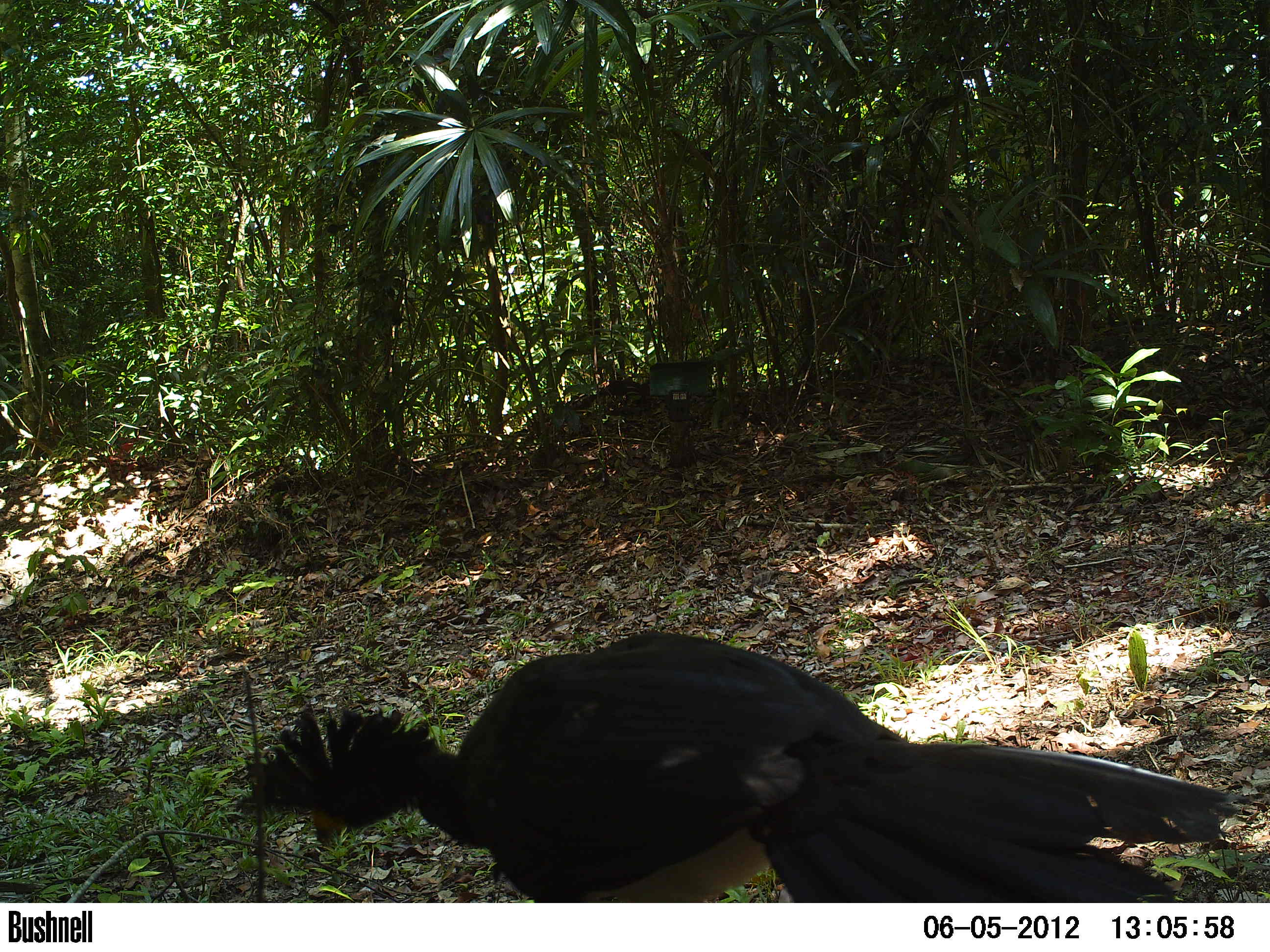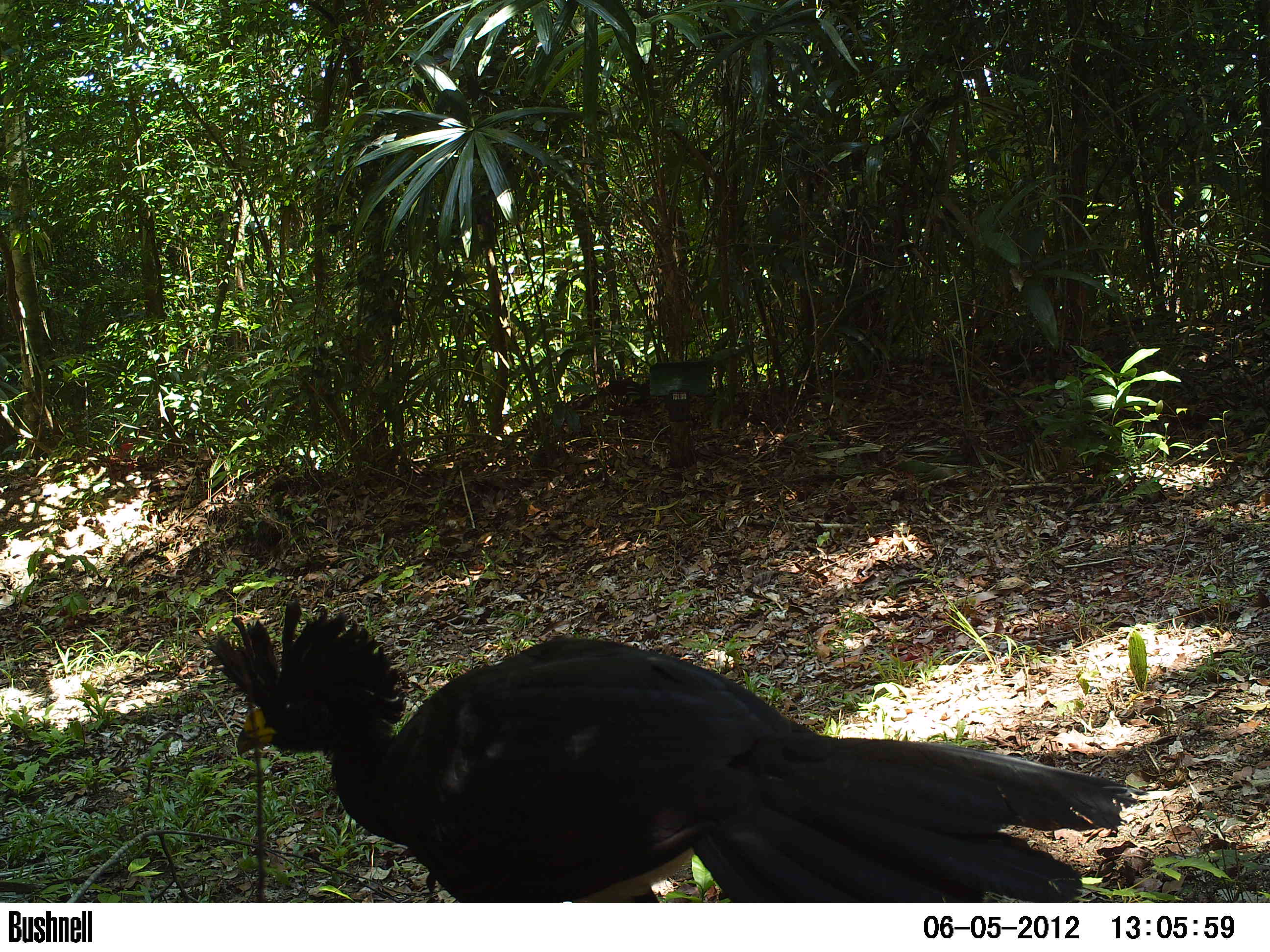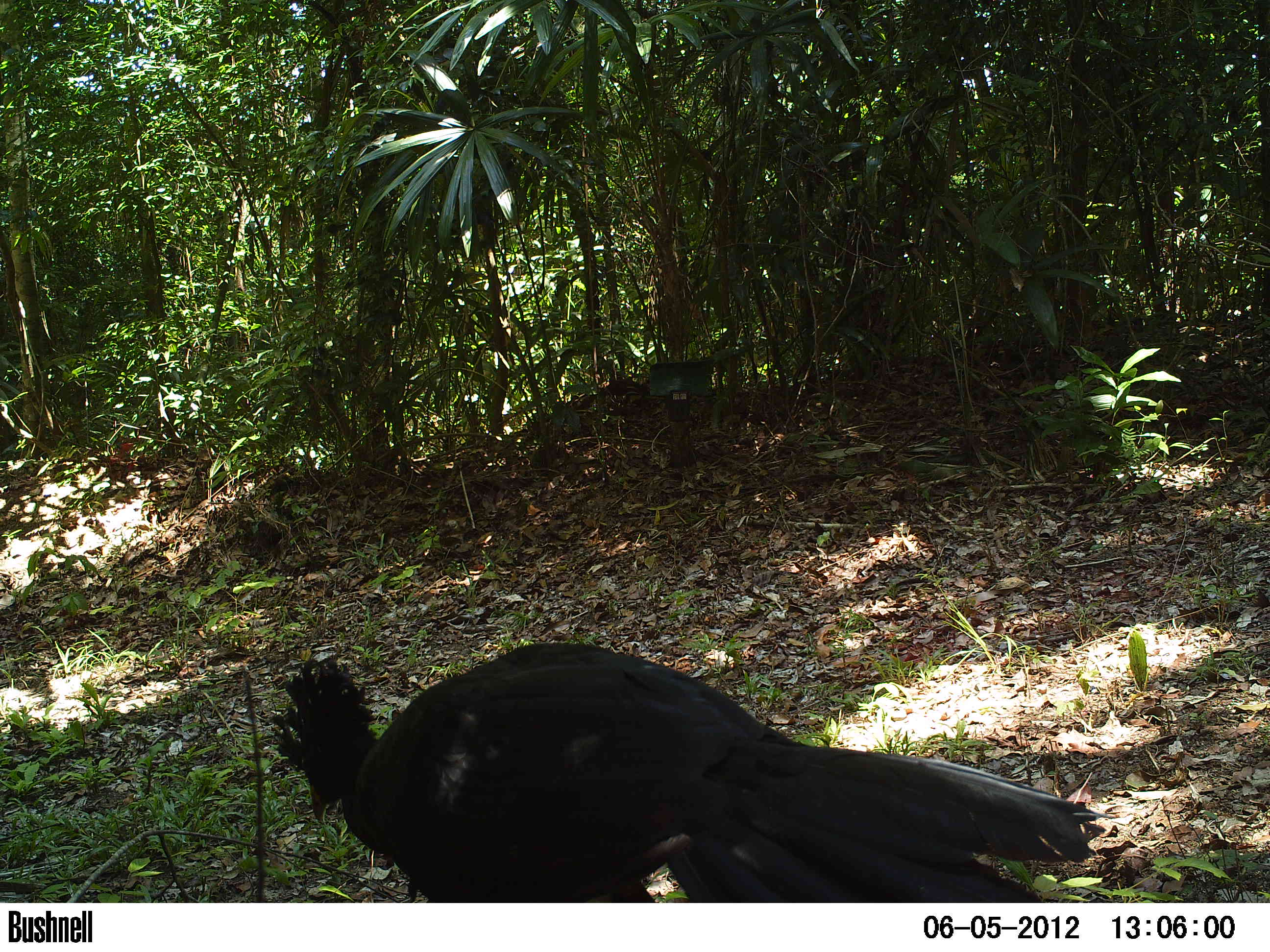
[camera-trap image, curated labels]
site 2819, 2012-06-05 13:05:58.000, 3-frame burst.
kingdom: Animalia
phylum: Chordata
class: Aves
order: Galliformes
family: Cracidae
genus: Crax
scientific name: Crax rubra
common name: great curassow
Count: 1.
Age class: adult.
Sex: male.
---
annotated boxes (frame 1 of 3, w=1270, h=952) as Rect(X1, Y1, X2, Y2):
crax rubra: Rect(236, 631, 1249, 903)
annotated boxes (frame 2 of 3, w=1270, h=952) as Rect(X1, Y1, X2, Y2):
crax rubra: Rect(201, 597, 1147, 902)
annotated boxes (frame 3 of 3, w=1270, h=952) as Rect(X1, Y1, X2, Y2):
crax rubra: Rect(270, 640, 1110, 902)